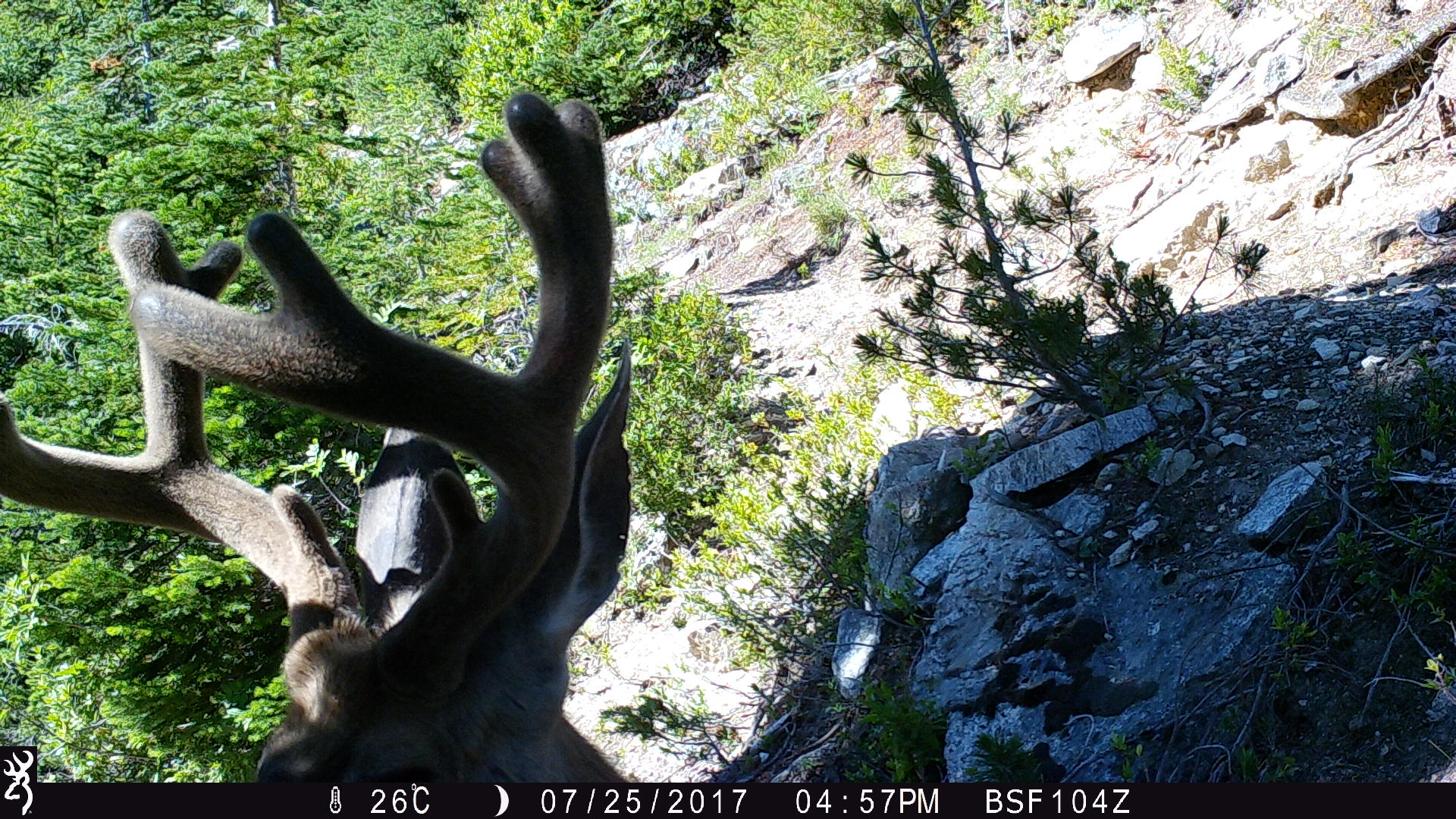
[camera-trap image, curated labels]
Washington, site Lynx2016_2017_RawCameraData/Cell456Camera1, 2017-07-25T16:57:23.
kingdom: Animalia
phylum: Chordata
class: Mammalia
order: Artiodactyla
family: Cervidae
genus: Odocoileus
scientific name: Odocoileus hemionus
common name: mule deer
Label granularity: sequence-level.